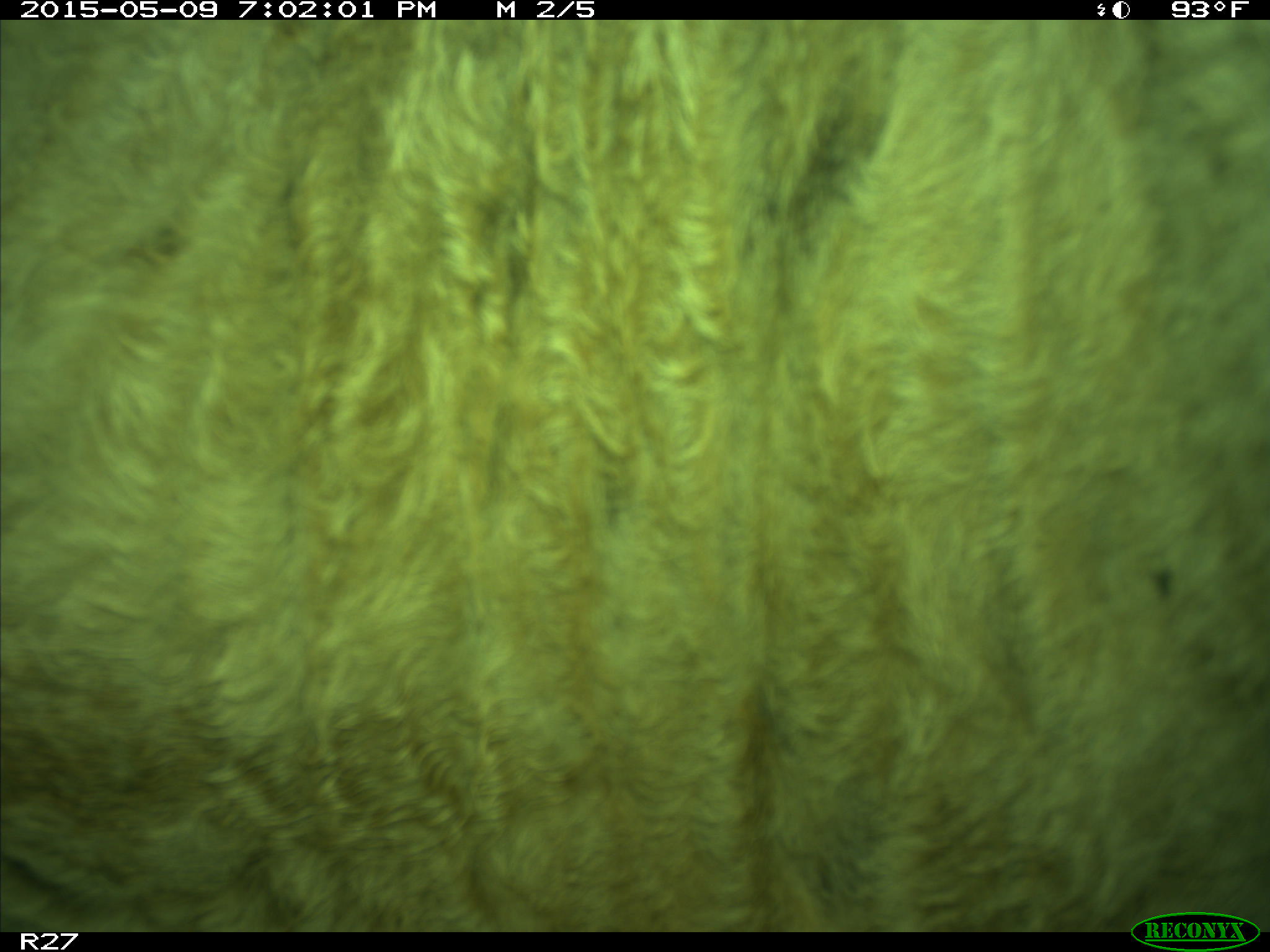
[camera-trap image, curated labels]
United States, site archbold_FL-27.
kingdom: Animalia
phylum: Chordata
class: Mammalia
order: Artiodactyla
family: Bovidae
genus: Bos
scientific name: Bos taurus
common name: domestic cow